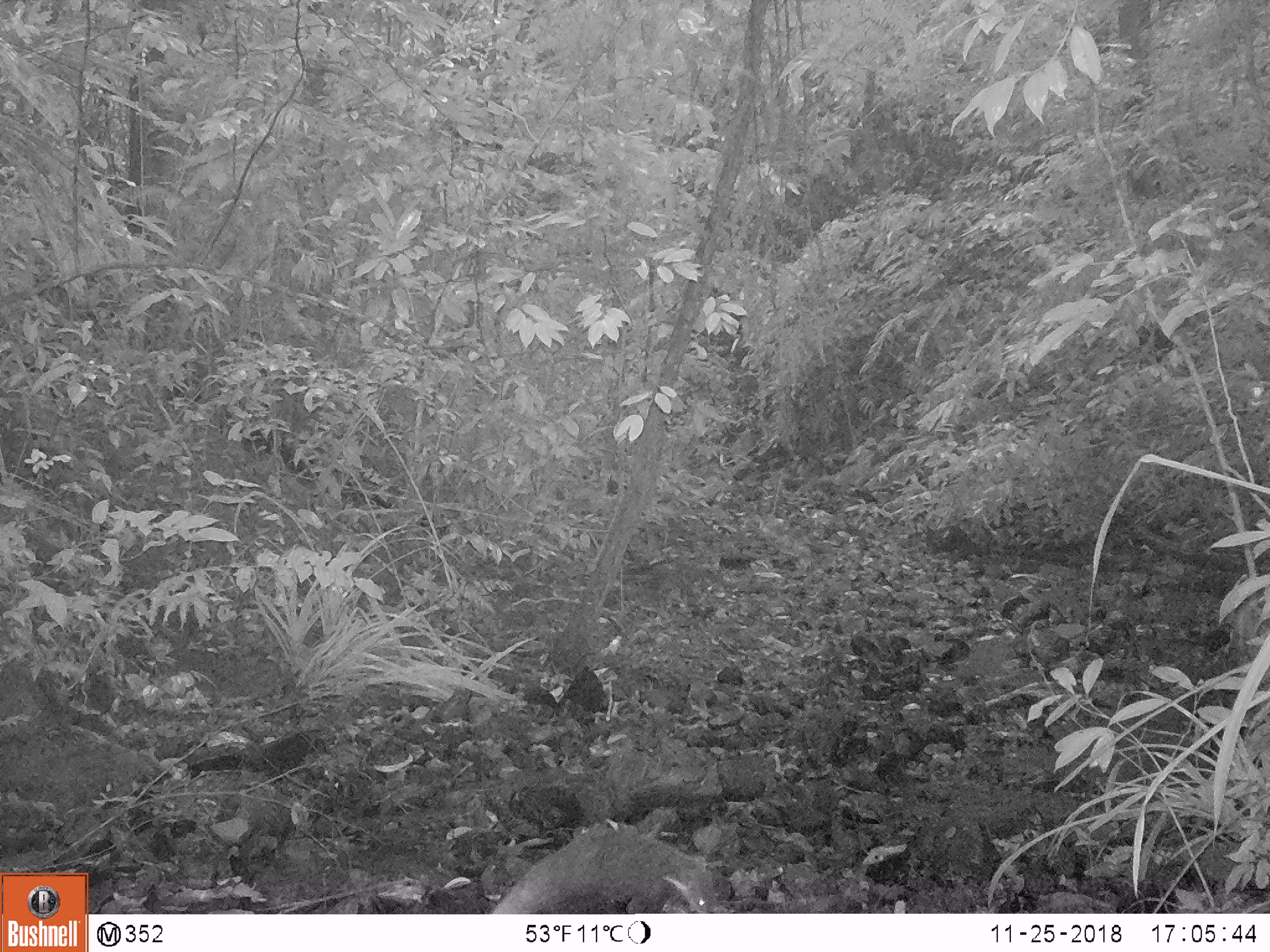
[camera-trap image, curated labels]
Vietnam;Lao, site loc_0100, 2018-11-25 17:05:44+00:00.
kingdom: Animalia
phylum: Chordata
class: Mammalia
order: Carnivora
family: Herpestidae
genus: Urva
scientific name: Urva urva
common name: crab-eating mongoose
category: crab eating mongoose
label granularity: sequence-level